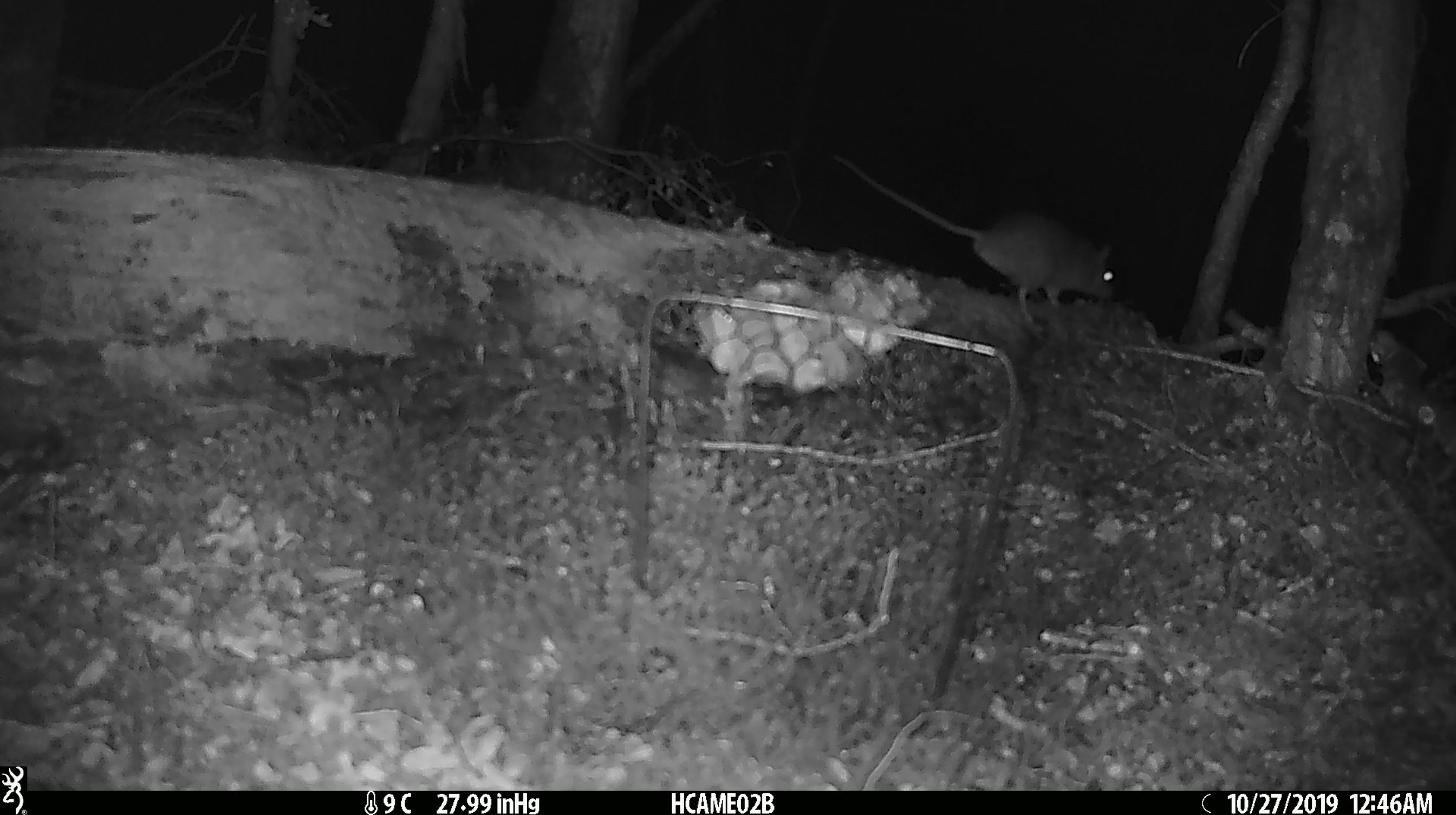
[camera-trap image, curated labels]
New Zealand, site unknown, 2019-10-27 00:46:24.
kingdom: Animalia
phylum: Chordata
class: Mammalia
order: Rodentia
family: Muridae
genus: Mus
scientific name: Mus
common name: mouse